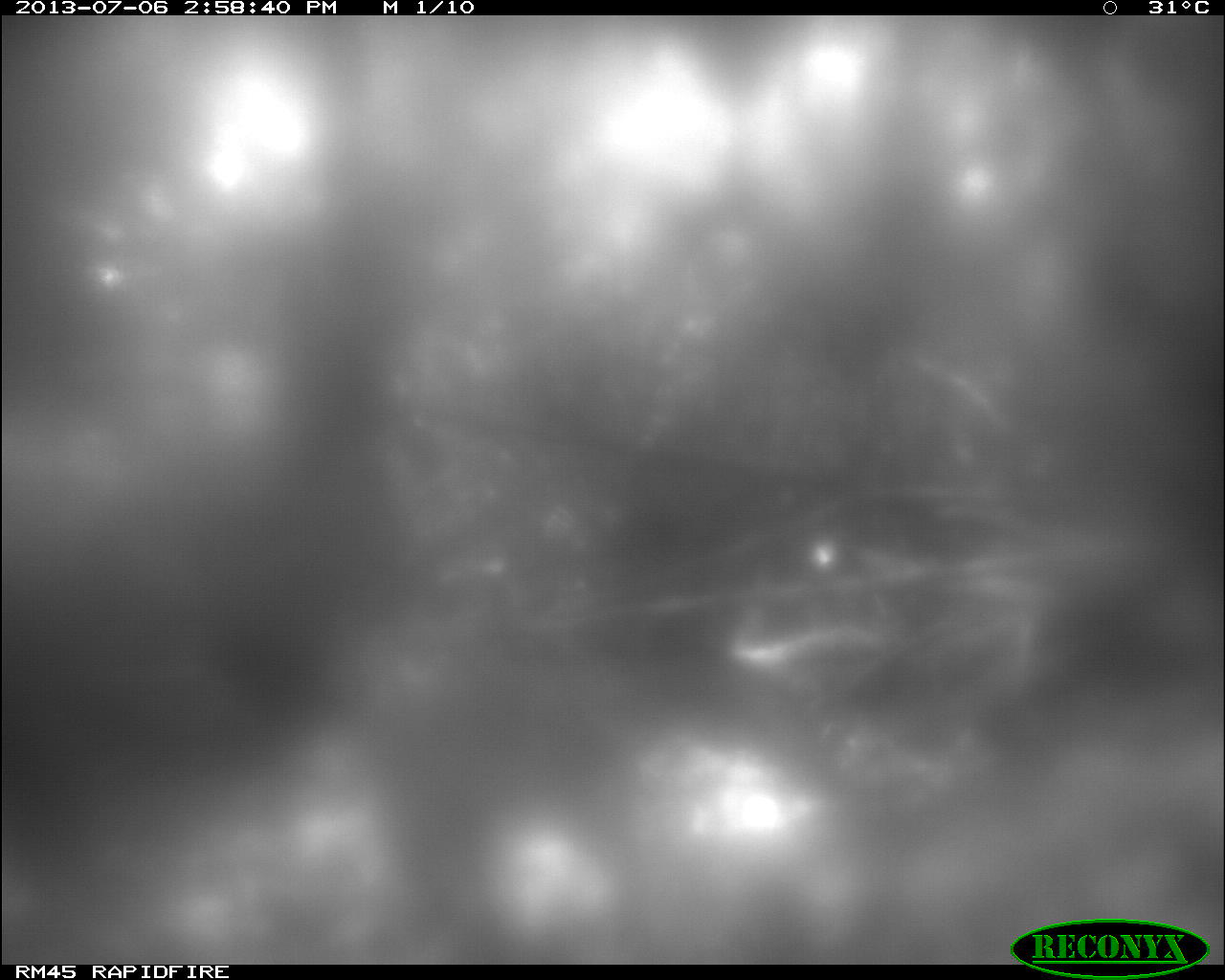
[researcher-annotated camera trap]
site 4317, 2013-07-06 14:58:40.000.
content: unidentified animal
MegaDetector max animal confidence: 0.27